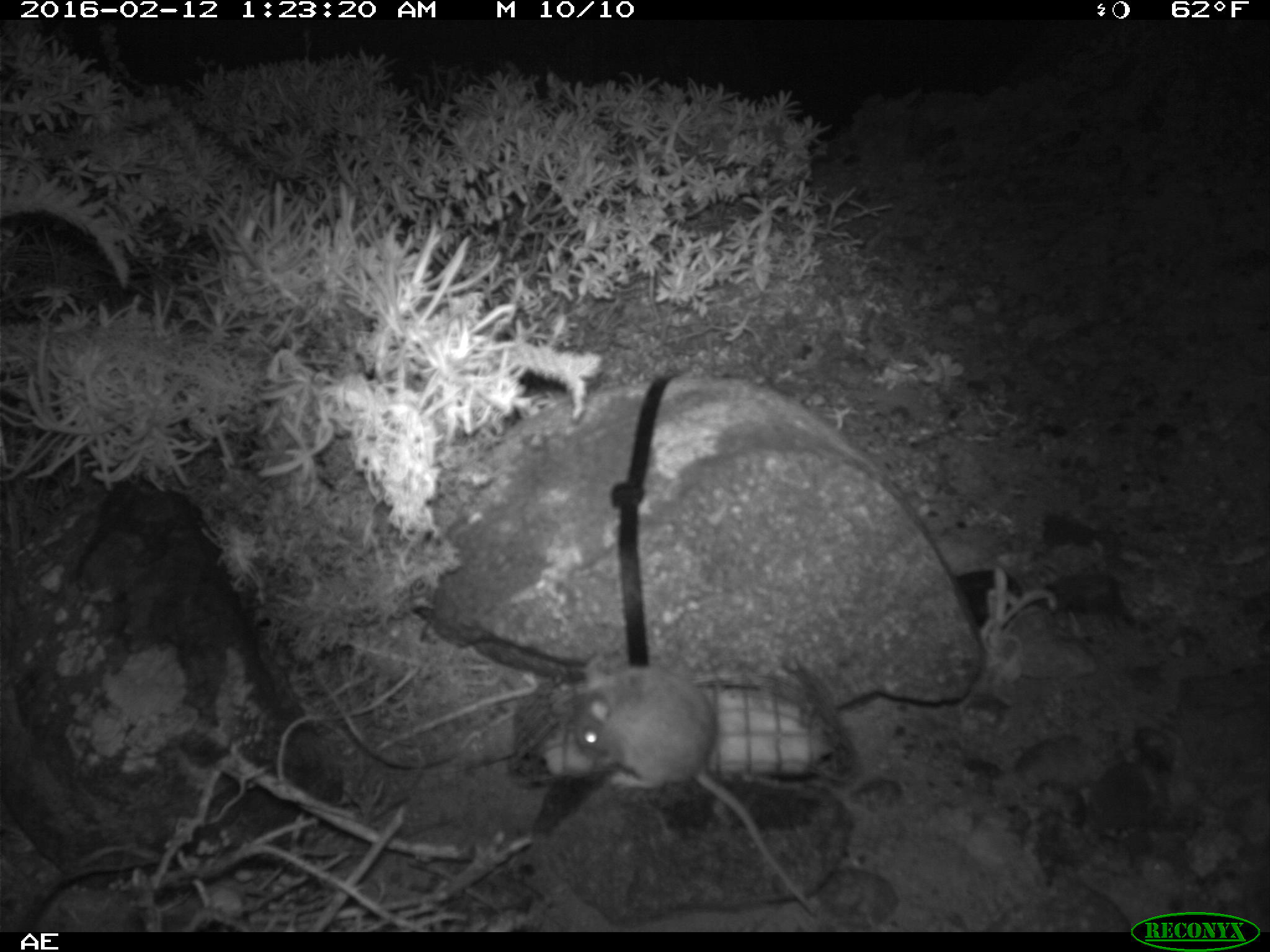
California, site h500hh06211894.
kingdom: Animalia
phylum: Chordata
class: Mammalia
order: Rodentia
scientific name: Rodentia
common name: rodent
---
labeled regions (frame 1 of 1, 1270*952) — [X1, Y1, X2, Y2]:
rodent: [571, 657, 819, 922]